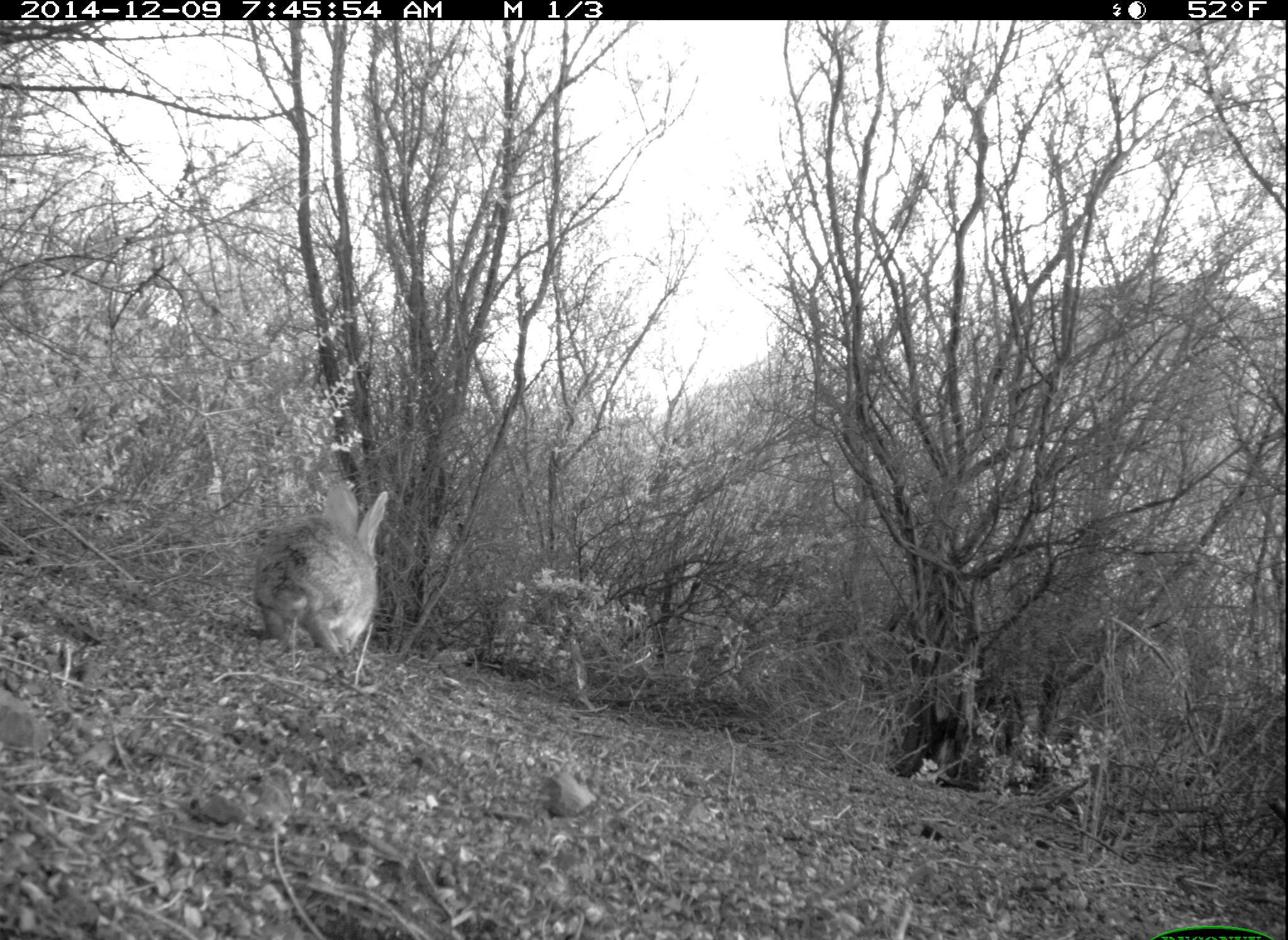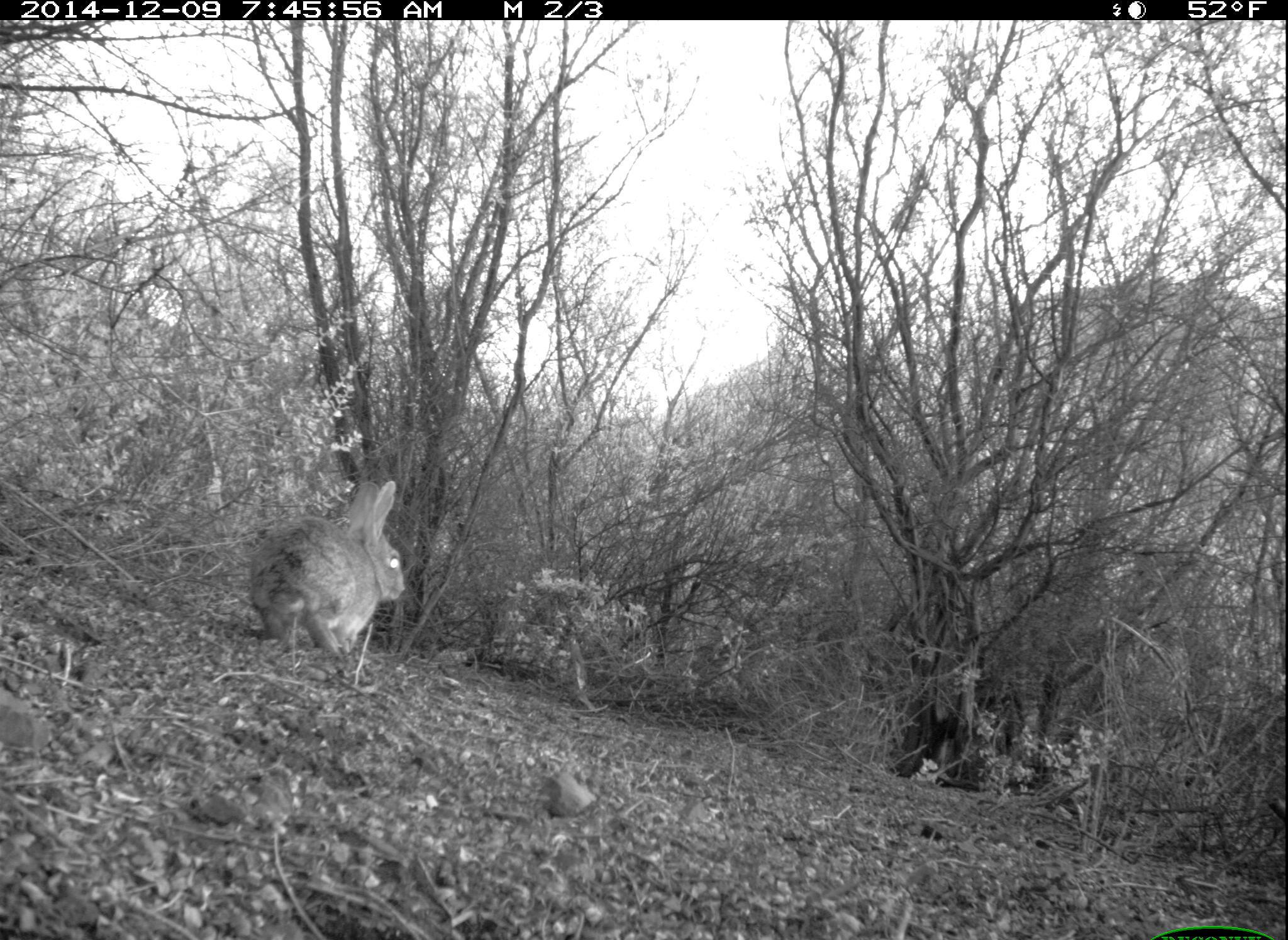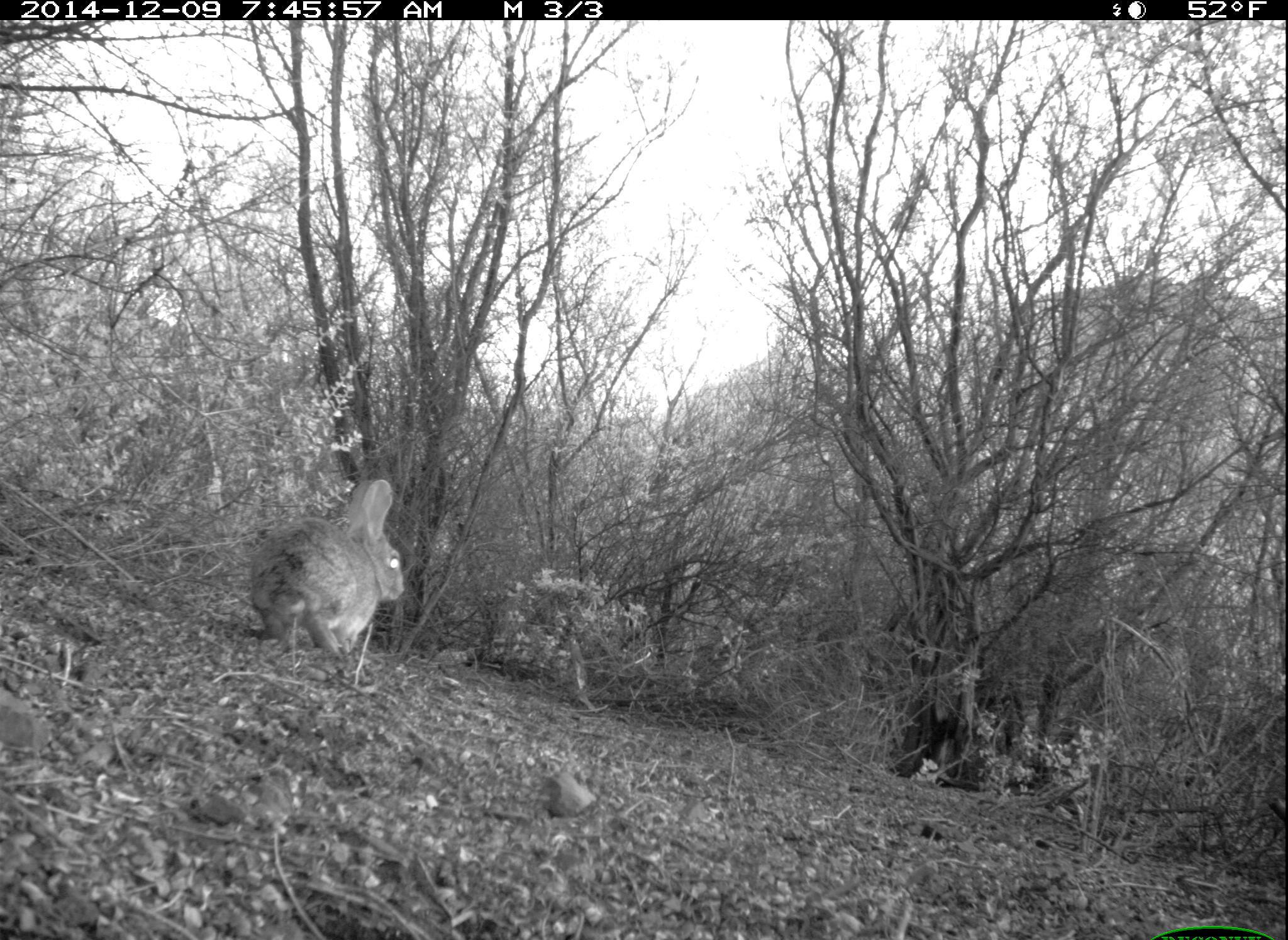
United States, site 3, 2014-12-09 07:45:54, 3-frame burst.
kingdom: Animalia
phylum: Chordata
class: Mammalia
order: Lagomorpha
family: Leporidae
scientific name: Leporidae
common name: rabbits and hares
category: rabbit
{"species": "rabbit (rabbits and hares) (Leporidae)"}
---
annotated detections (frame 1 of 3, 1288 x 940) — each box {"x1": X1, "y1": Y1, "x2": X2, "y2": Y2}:
rabbit: {"x1": 251, "y1": 478, "x2": 389, "y2": 664}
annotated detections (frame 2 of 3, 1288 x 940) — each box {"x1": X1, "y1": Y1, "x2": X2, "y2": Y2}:
rabbit: {"x1": 244, "y1": 476, "x2": 409, "y2": 662}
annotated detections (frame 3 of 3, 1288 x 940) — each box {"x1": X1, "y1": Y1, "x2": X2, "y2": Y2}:
rabbit: {"x1": 244, "y1": 478, "x2": 406, "y2": 662}